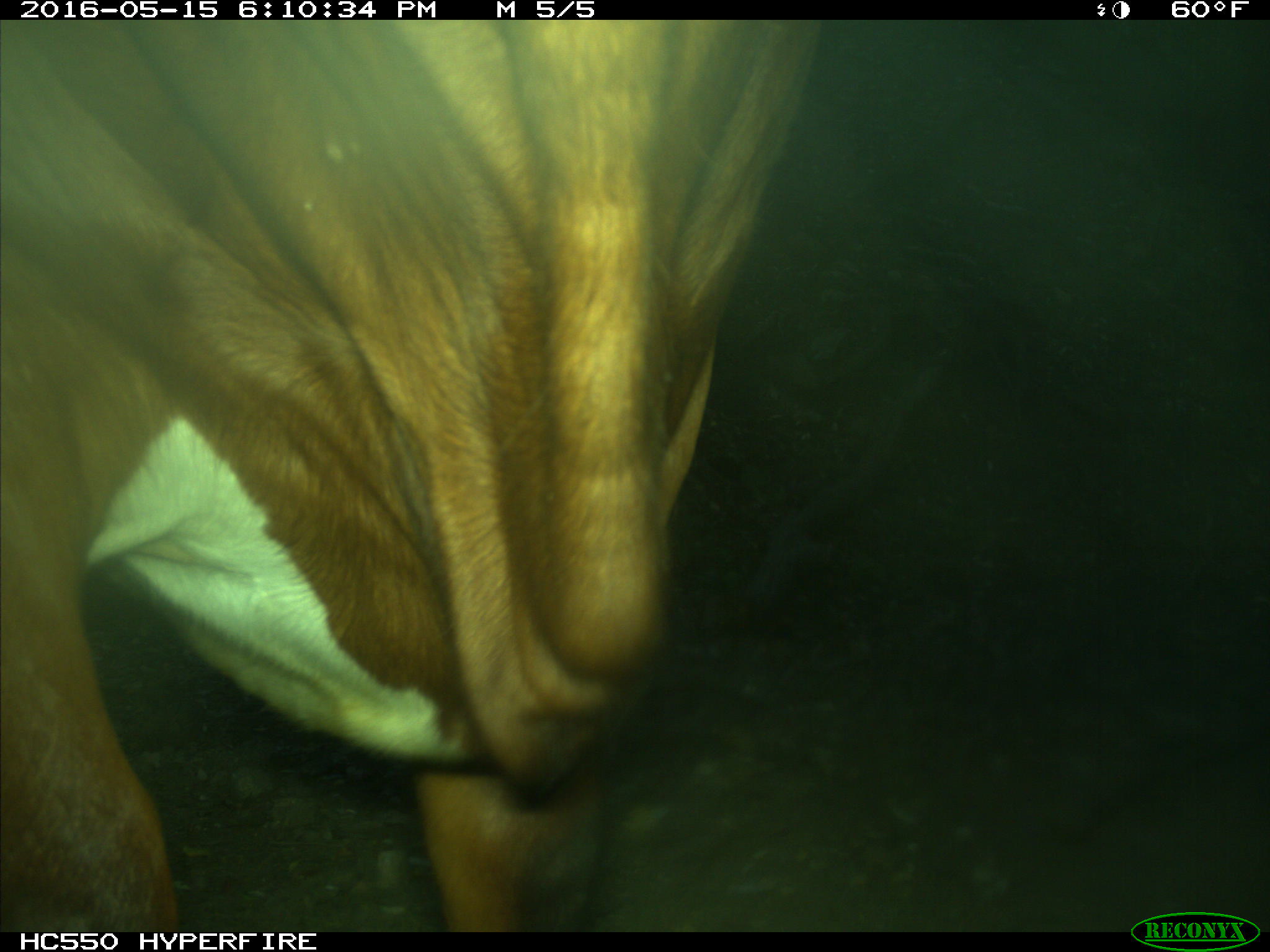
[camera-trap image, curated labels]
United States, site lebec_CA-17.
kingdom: Animalia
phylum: Chordata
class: Mammalia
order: Artiodactyla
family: Bovidae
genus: Bos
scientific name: Bos taurus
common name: domestic cow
Bos taurus (domestic cow).